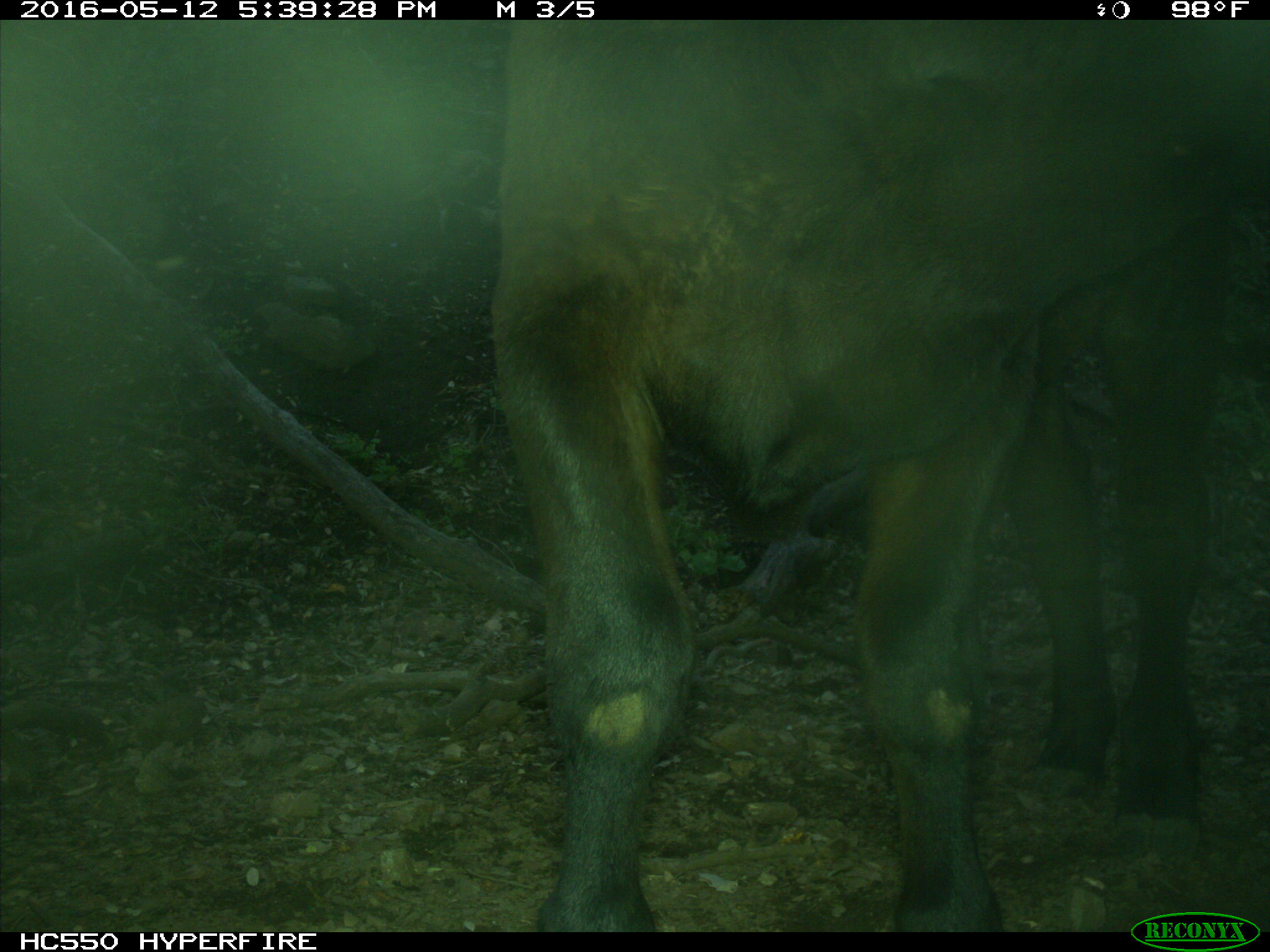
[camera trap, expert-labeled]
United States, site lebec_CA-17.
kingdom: Animalia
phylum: Chordata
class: Mammalia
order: Artiodactyla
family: Bovidae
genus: Bos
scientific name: Bos taurus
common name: domestic cow